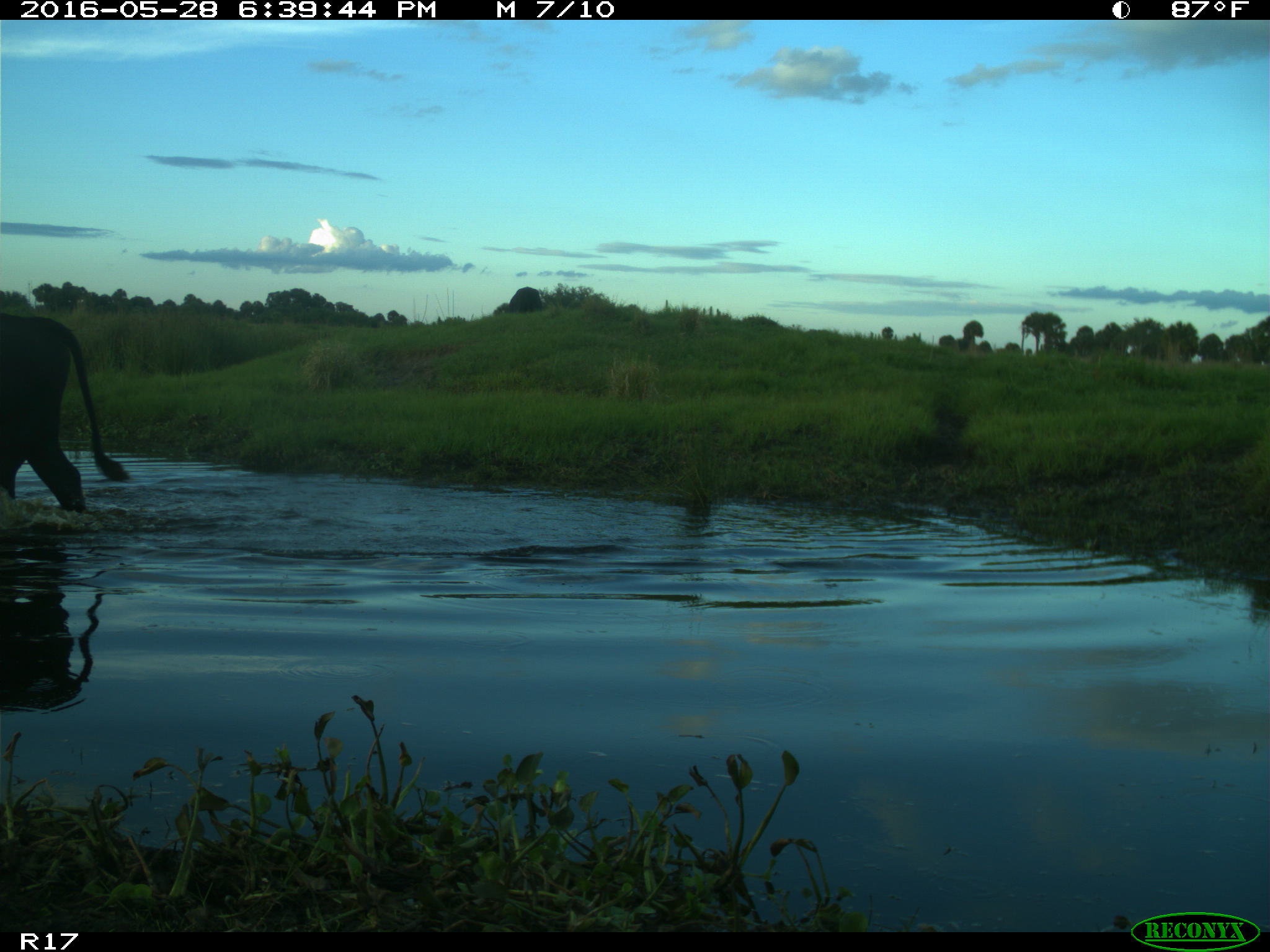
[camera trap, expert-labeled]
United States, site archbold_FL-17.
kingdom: Animalia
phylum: Chordata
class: Mammalia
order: Artiodactyla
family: Bovidae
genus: Bos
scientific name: Bos taurus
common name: domestic cow